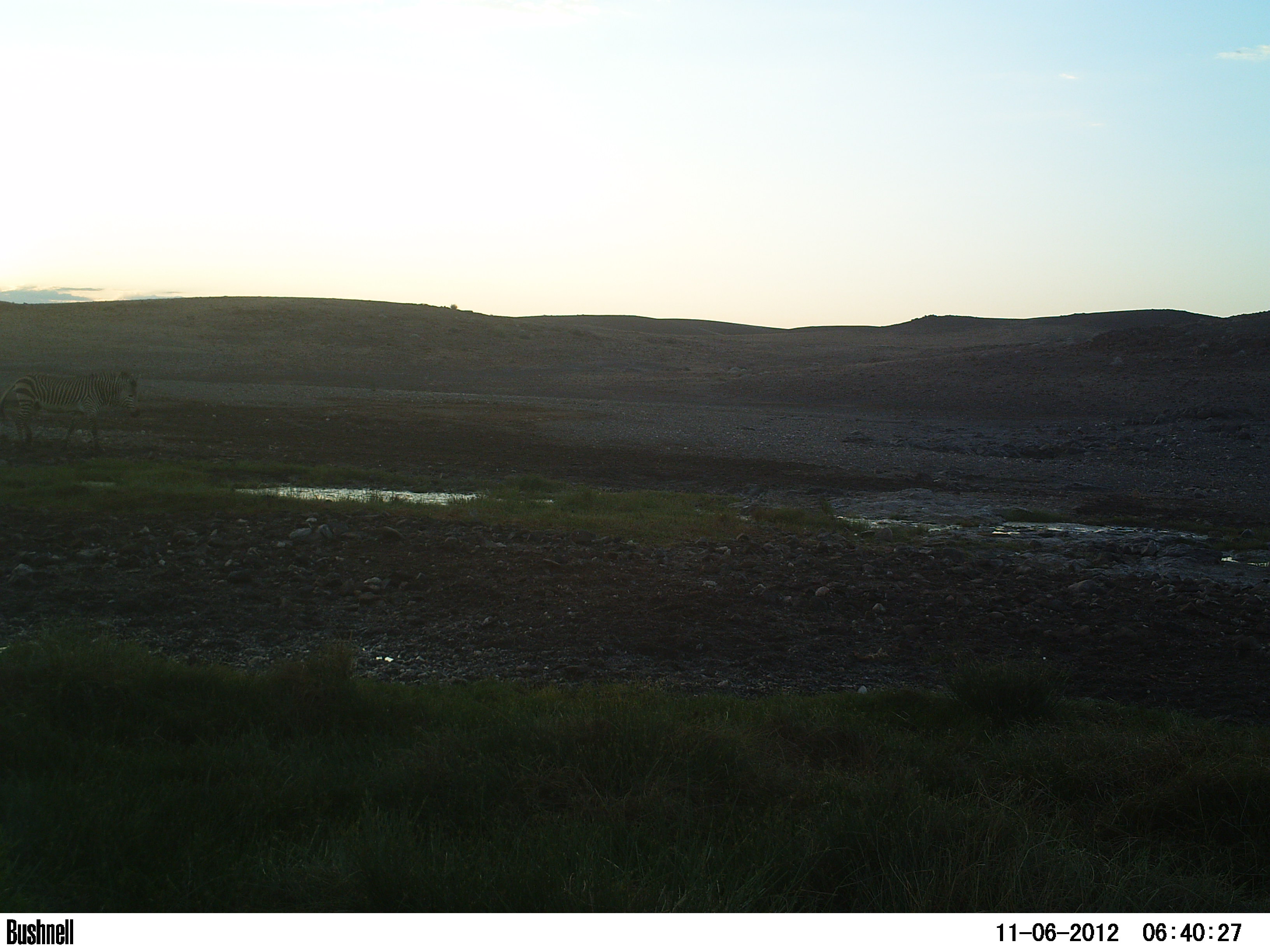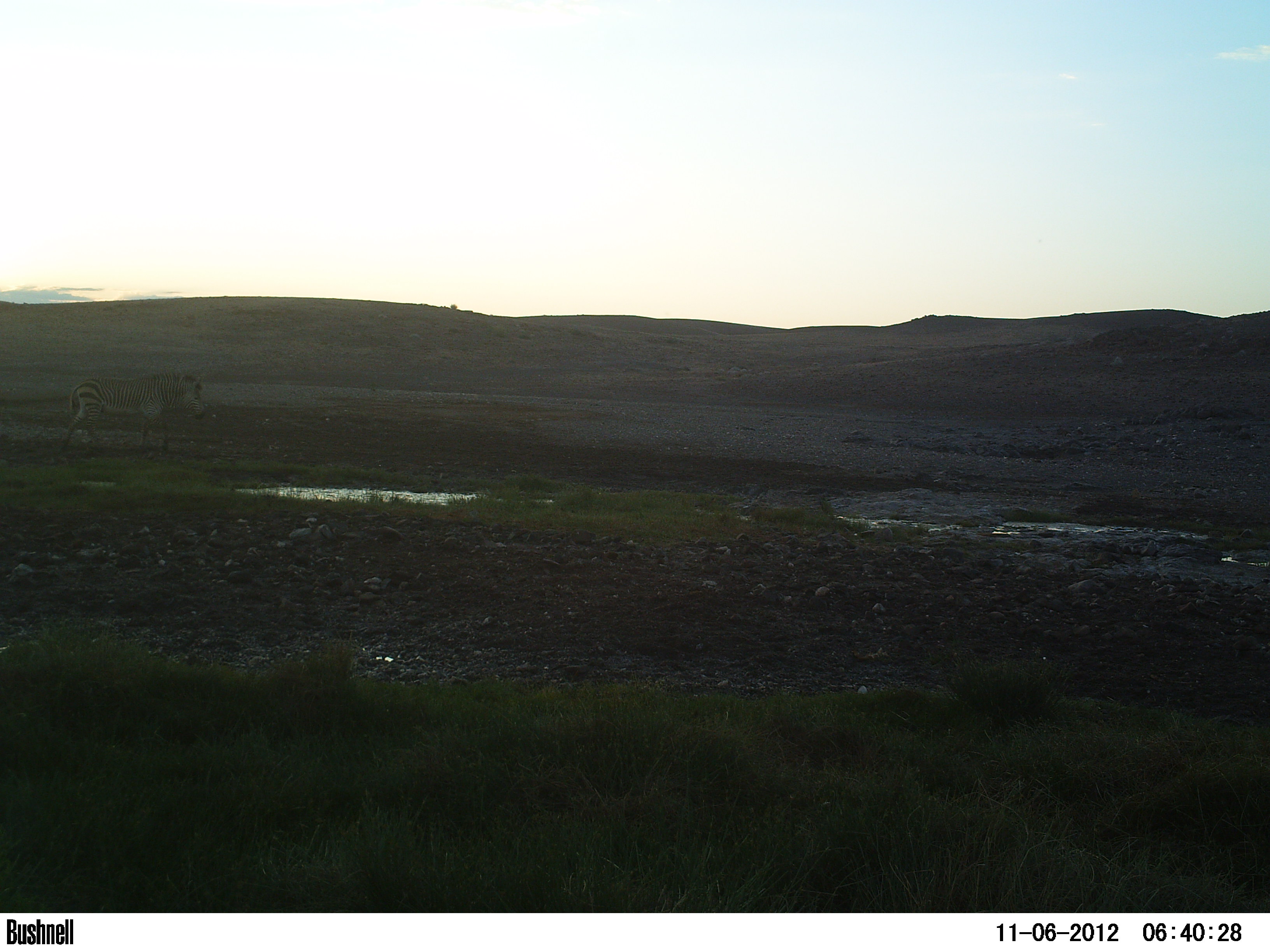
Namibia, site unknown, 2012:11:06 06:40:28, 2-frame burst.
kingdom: Animalia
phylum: Chordata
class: Mammalia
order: Perissodactyla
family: Equidae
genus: Equus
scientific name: Equus zebra hartmannae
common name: hartmann's mountain zebra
Equus zebra hartmannae (hartmann's mountain zebra).